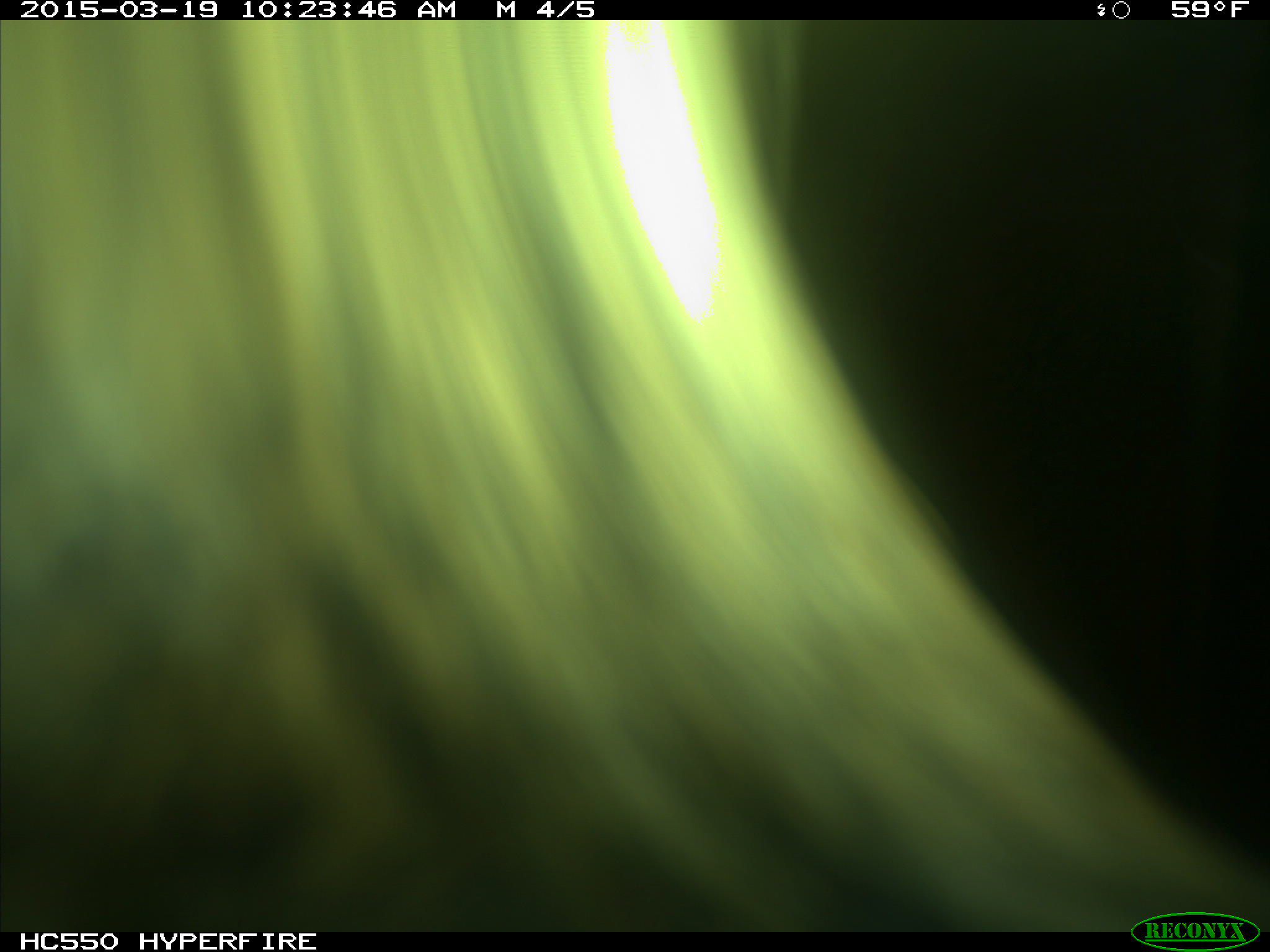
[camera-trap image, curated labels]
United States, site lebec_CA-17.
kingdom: Animalia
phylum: Chordata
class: Mammalia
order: Artiodactyla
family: Bovidae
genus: Bos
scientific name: Bos taurus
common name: domestic cow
Bos taurus (domestic cow).